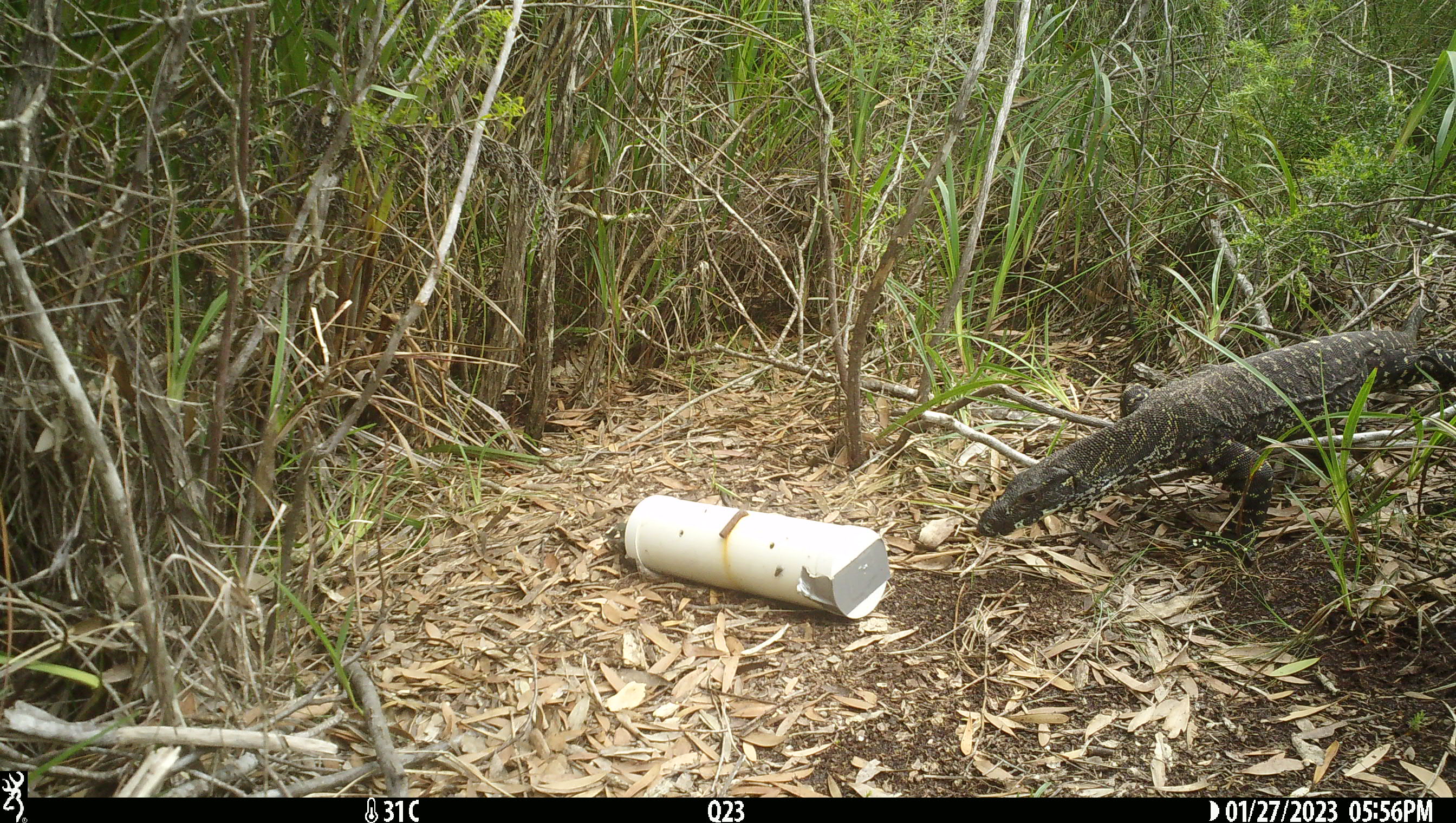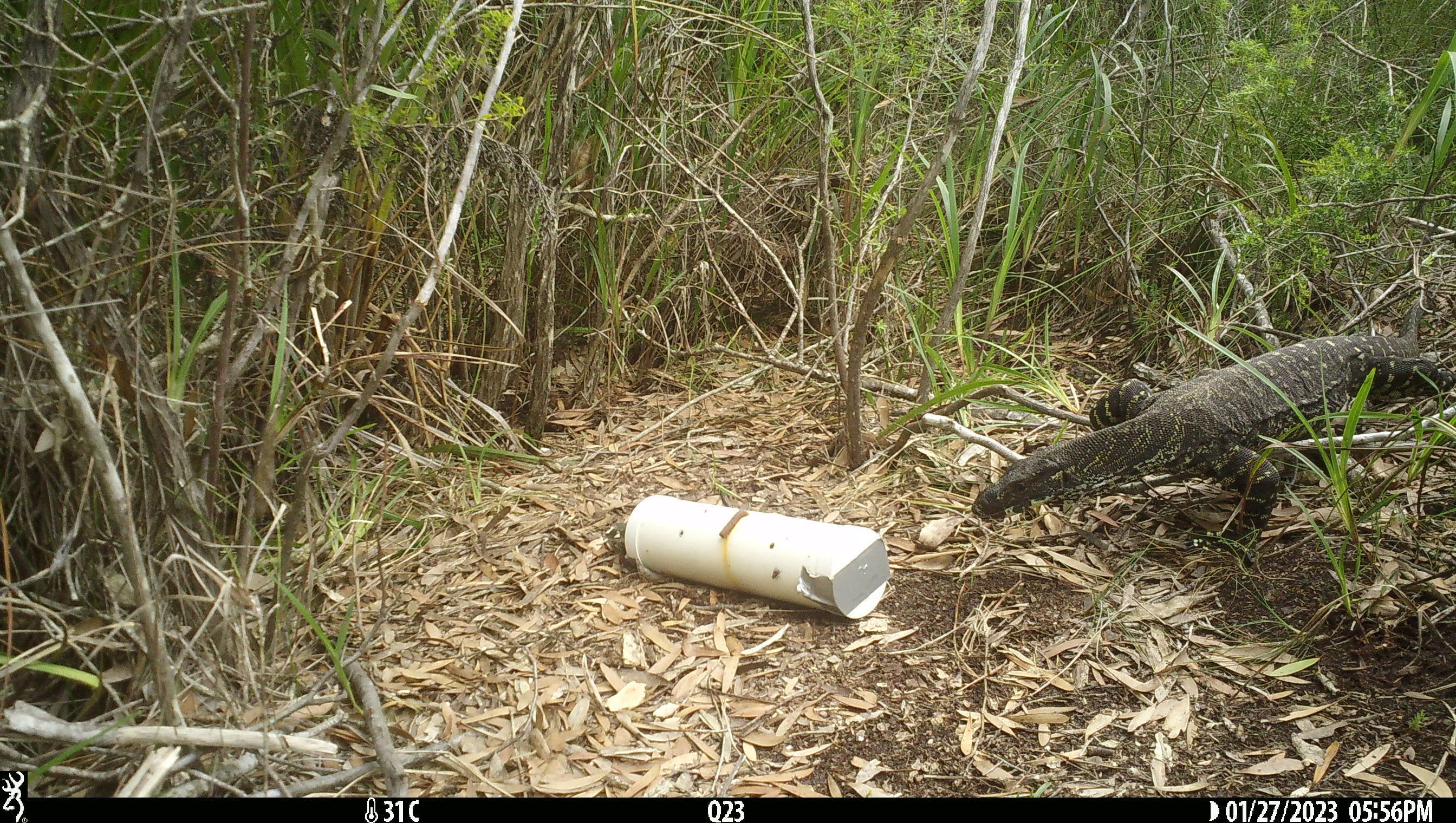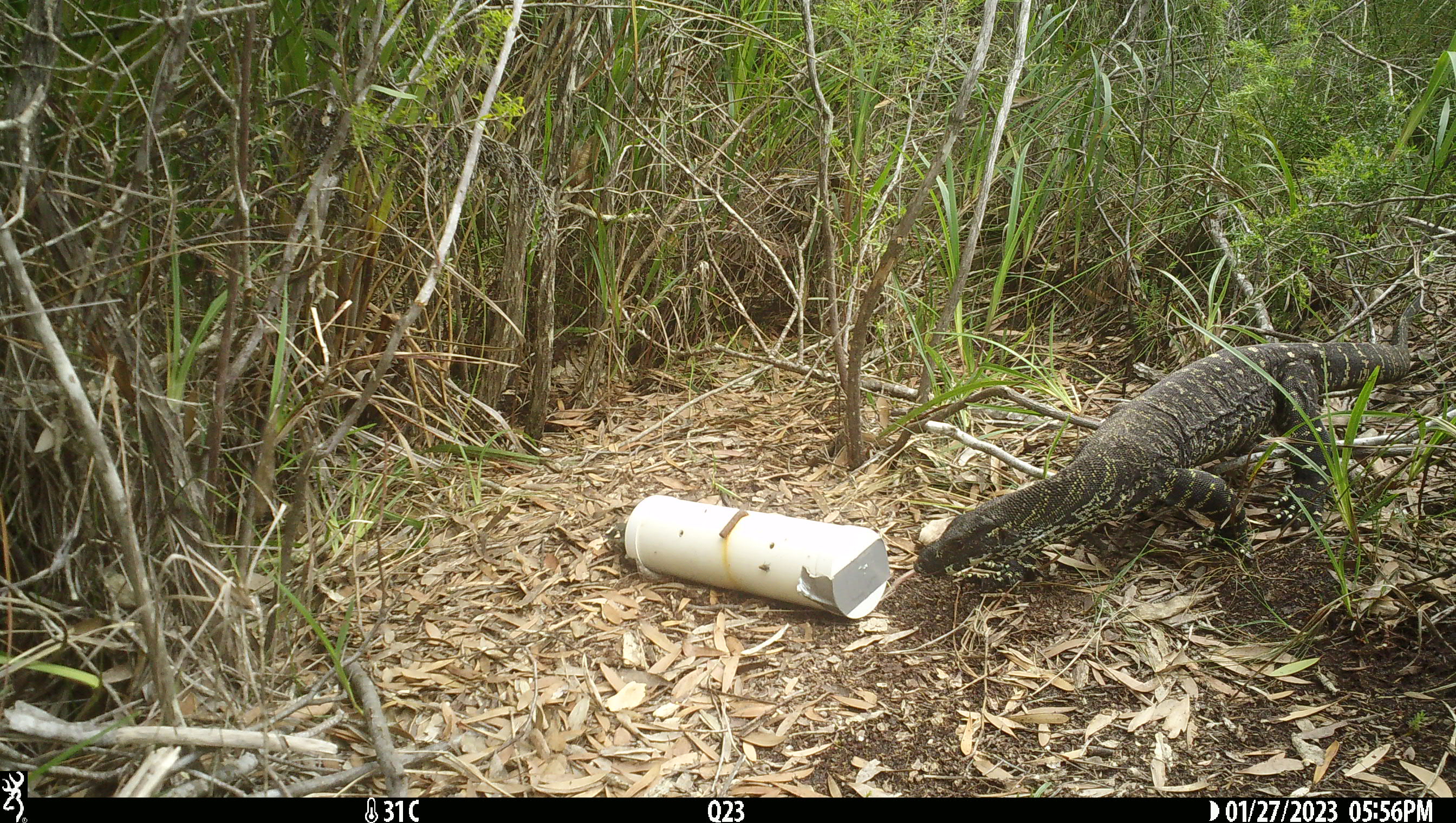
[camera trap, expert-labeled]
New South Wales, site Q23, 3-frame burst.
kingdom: Animalia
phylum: Chordata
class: Reptilia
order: Squamata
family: Varanidae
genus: Varanus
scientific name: Varanus varius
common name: lace monitor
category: goanna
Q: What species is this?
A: Goanna (lace monitor) (Varanus varius).